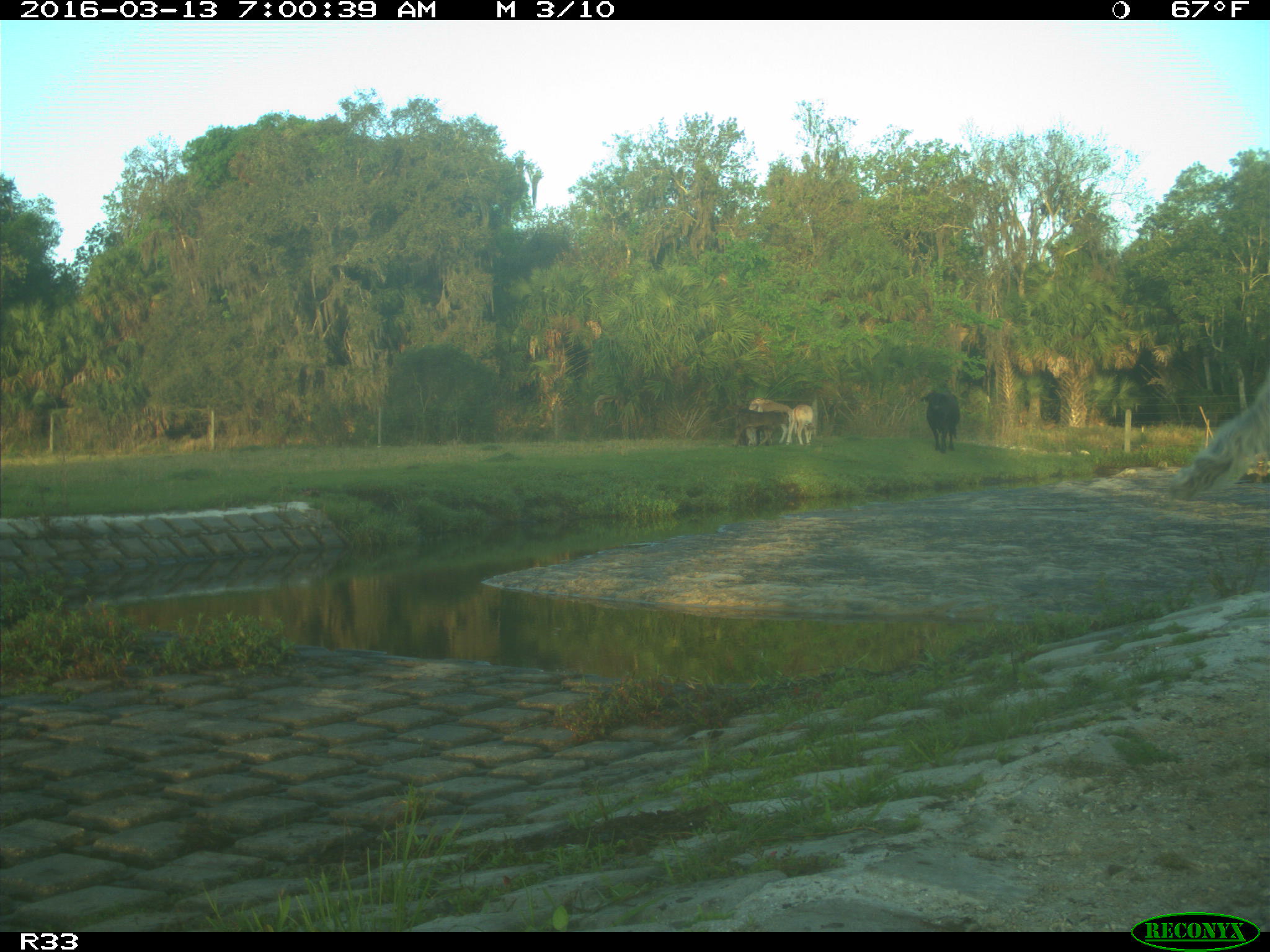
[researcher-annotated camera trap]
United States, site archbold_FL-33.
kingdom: Animalia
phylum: Chordata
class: Mammalia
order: Artiodactyla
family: Bovidae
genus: Bos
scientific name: Bos taurus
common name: domestic cow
Bos taurus (domestic cow).